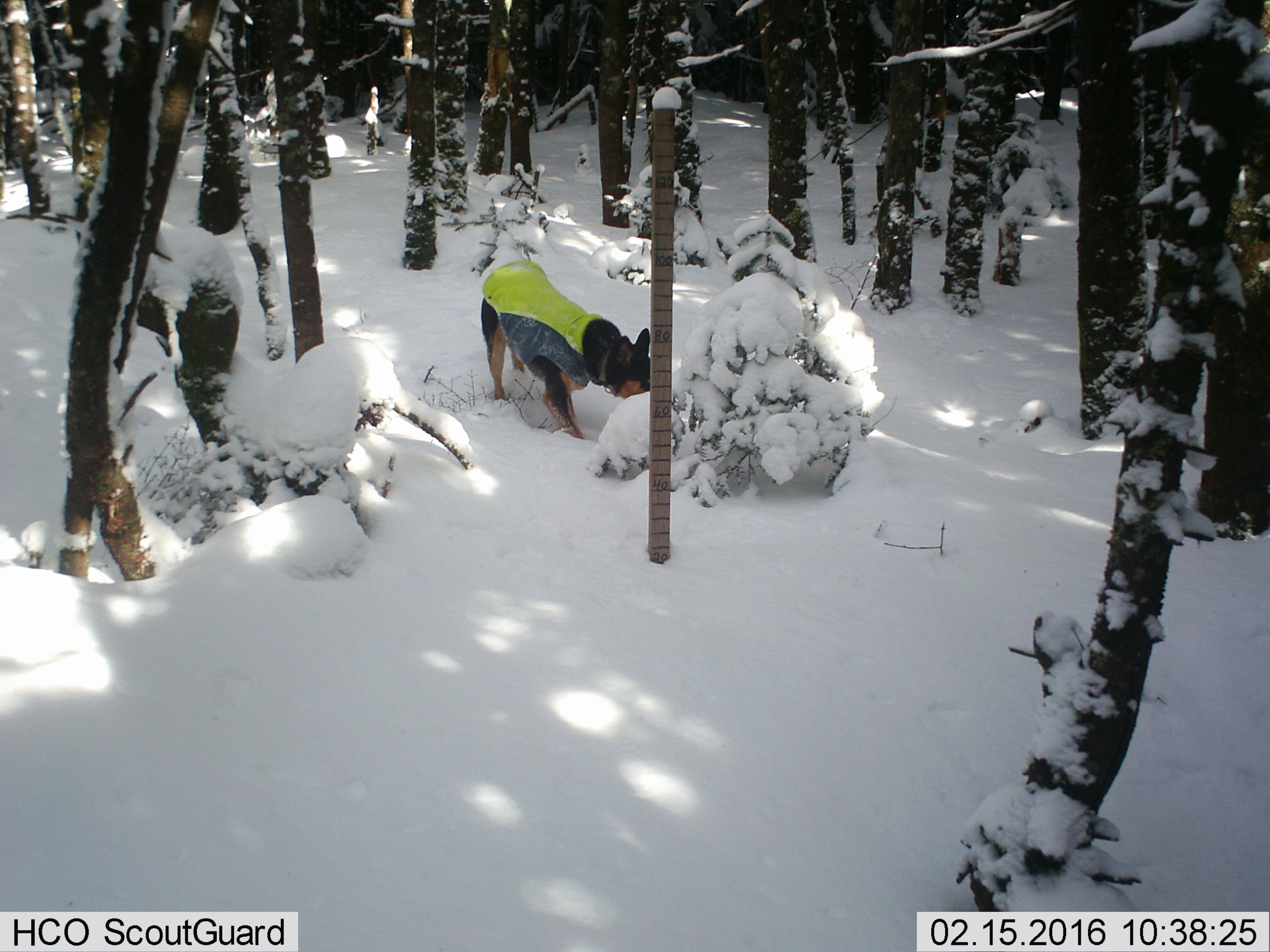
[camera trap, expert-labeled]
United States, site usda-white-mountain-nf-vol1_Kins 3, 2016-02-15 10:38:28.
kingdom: Animalia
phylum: Chordata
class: Mammalia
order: Carnivora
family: Canidae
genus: Canis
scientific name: Canis familiaris familiaris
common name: domestic dog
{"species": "domestic dog (Canis familiaris familiaris)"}